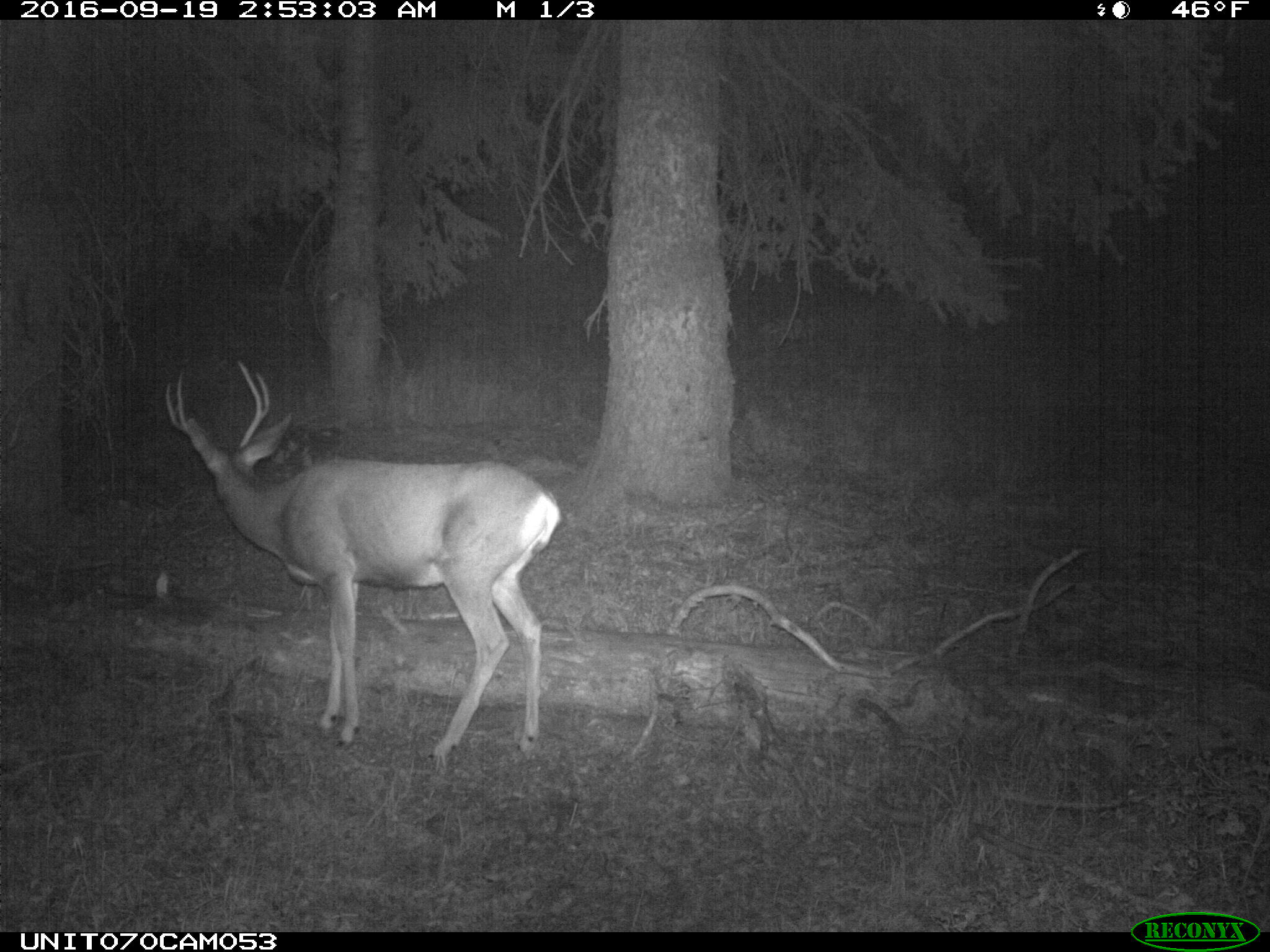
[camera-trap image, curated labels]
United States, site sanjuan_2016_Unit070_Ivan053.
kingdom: Animalia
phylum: Chordata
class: Mammalia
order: Artiodactyla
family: Cervidae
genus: Odocoileus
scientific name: Odocoileus hemionus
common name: mule deer